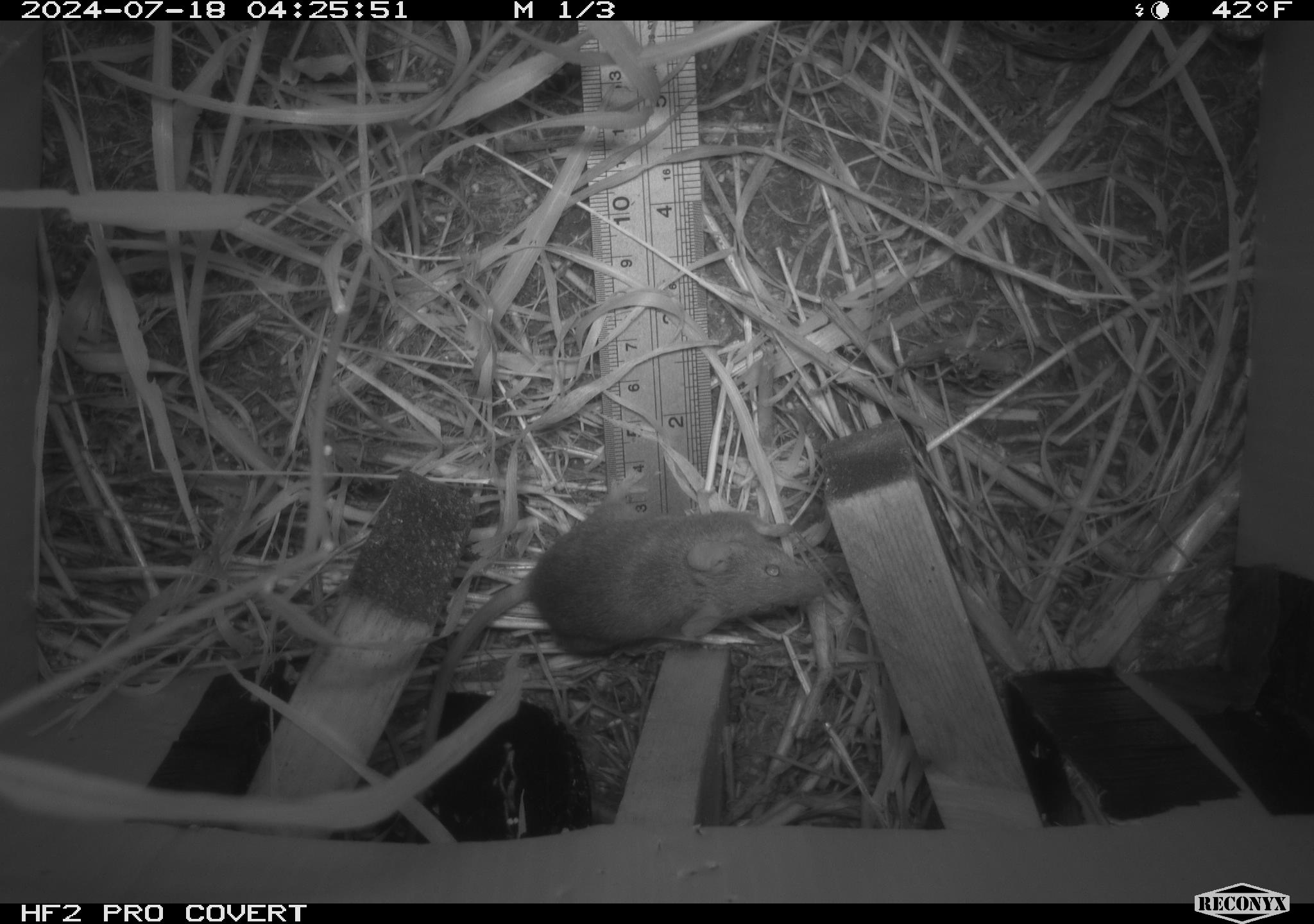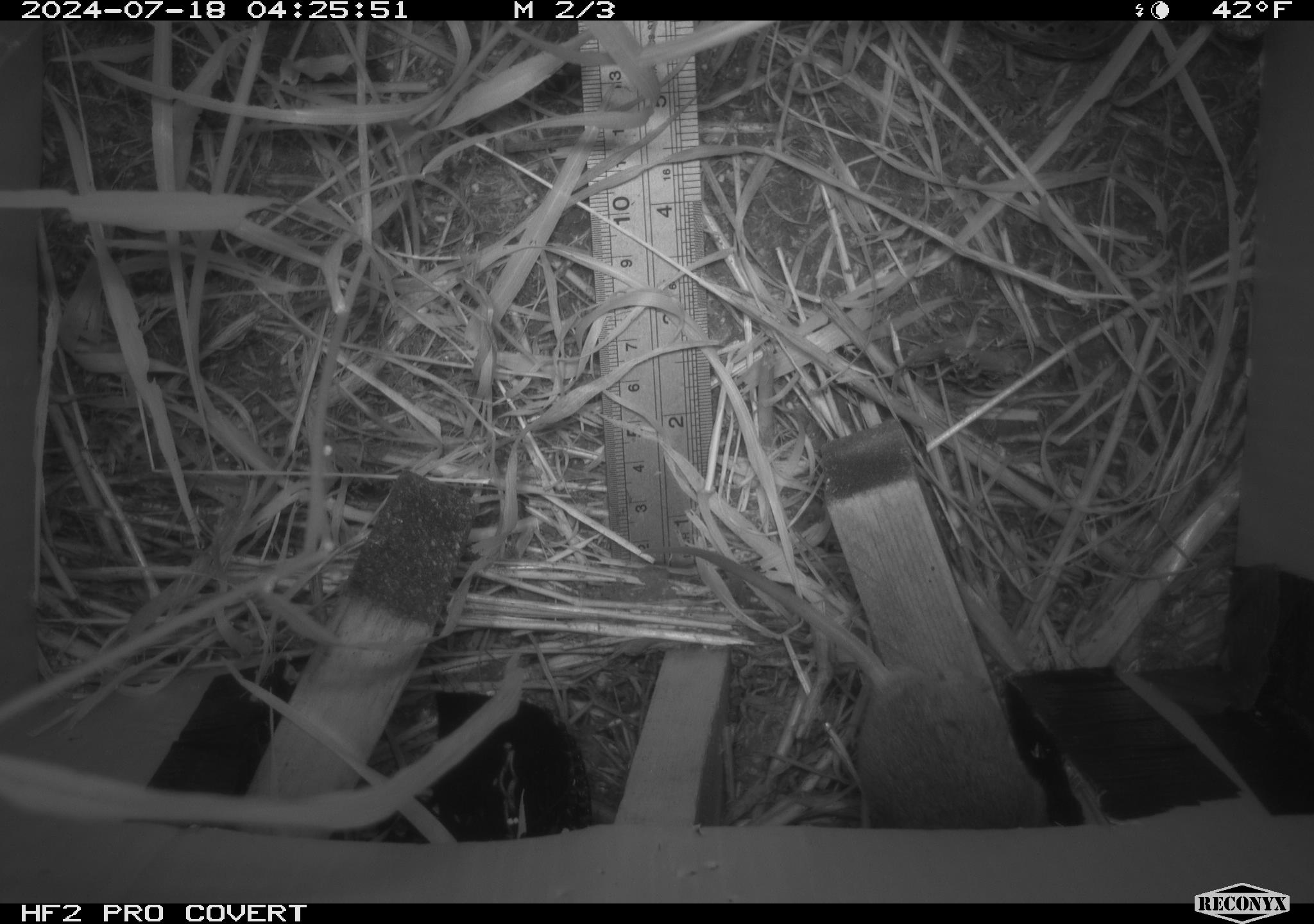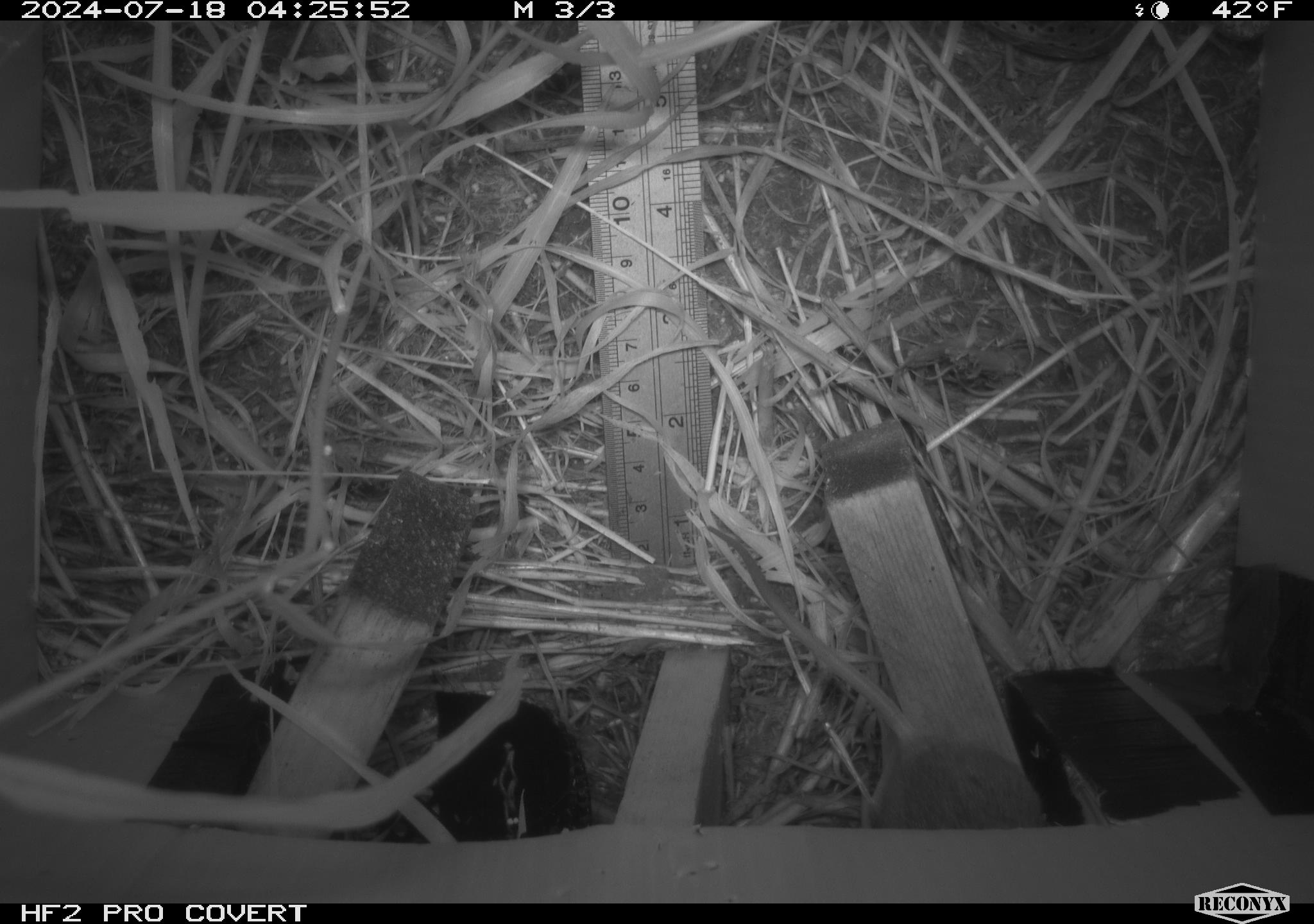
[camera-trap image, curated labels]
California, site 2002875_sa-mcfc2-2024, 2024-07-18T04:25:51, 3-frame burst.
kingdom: Animalia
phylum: Chordata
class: Mammalia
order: Rodentia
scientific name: Rodentia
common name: rodent